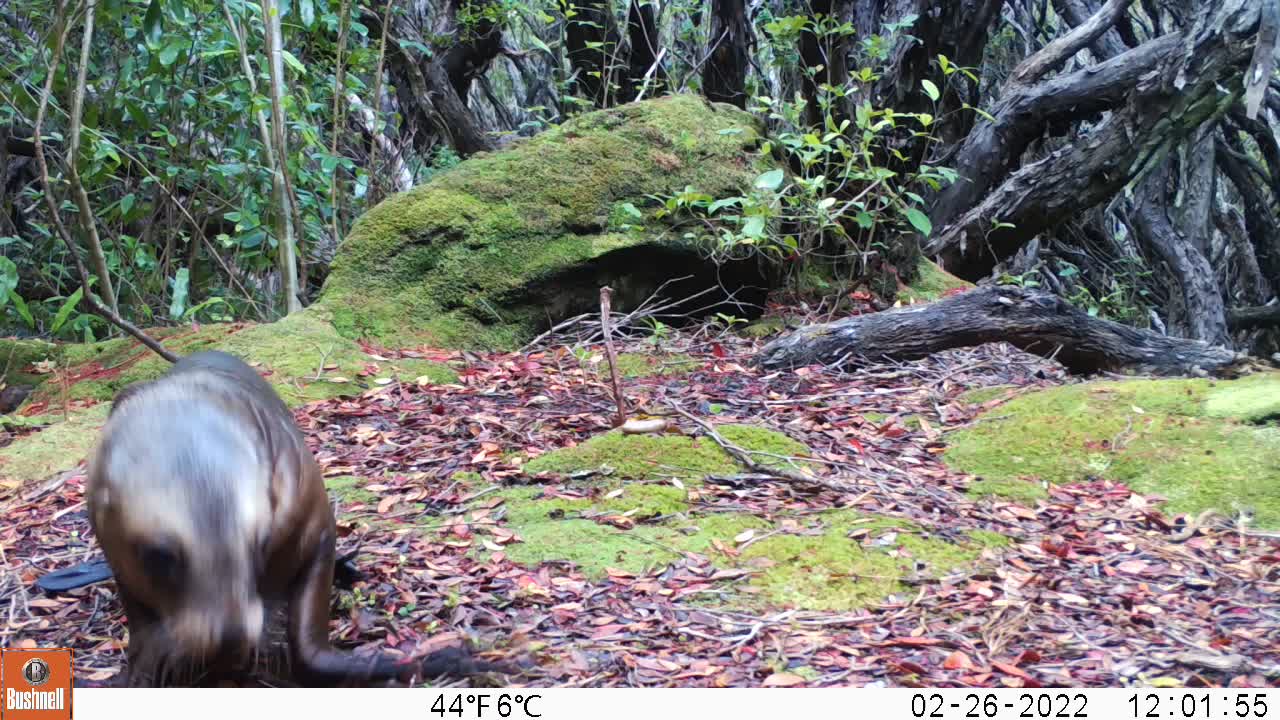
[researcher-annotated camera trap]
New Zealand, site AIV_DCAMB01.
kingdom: Animalia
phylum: Chordata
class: Mammalia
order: Carnivora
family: Otariidae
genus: Phocarctos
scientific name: Phocarctos hookeri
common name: new zealand sea lion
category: sealion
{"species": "sealion (new zealand sea lion) (Phocarctos hookeri)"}